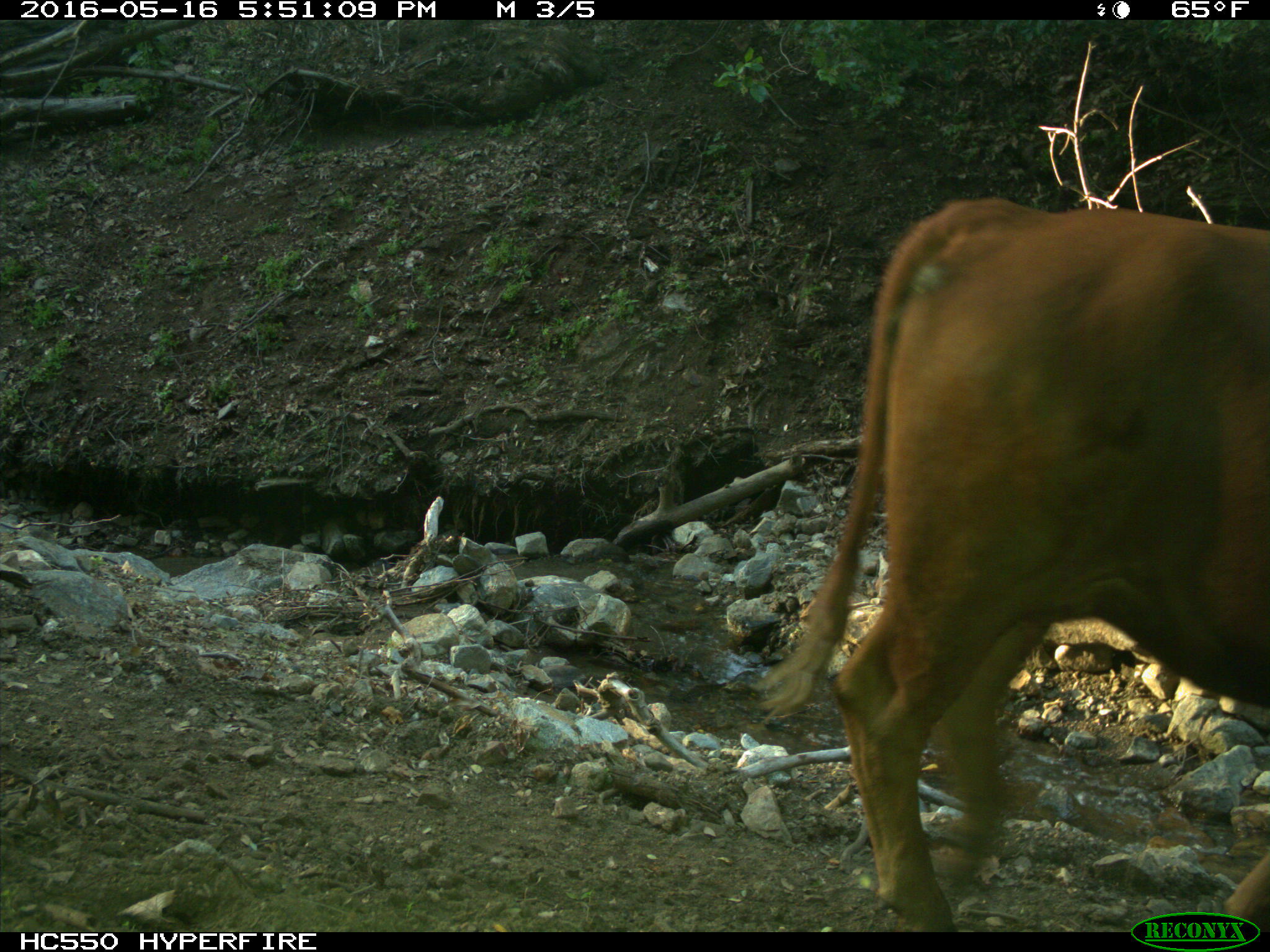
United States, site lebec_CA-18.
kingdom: Animalia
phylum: Chordata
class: Mammalia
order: Artiodactyla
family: Bovidae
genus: Bos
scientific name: Bos taurus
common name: domestic cow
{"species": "Bos taurus (domestic cow)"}